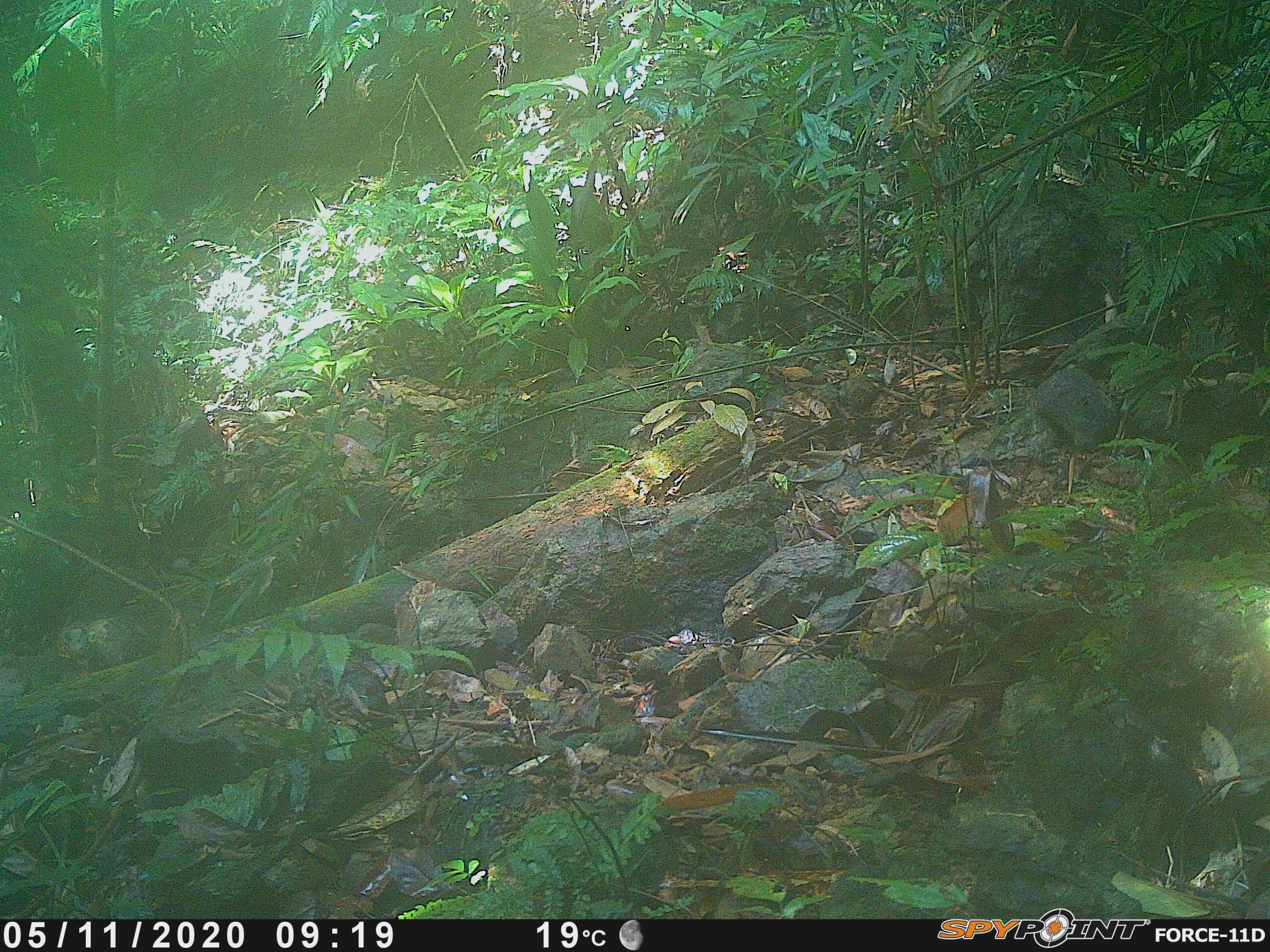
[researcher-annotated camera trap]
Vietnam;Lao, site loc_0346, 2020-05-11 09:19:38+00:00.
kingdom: Animalia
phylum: Chordata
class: Mammalia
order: Rodentia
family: Sciuridae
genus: Dremomys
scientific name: Dremomys rufigenis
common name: red-cheeked squirrel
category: red cheeked squirrel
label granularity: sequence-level